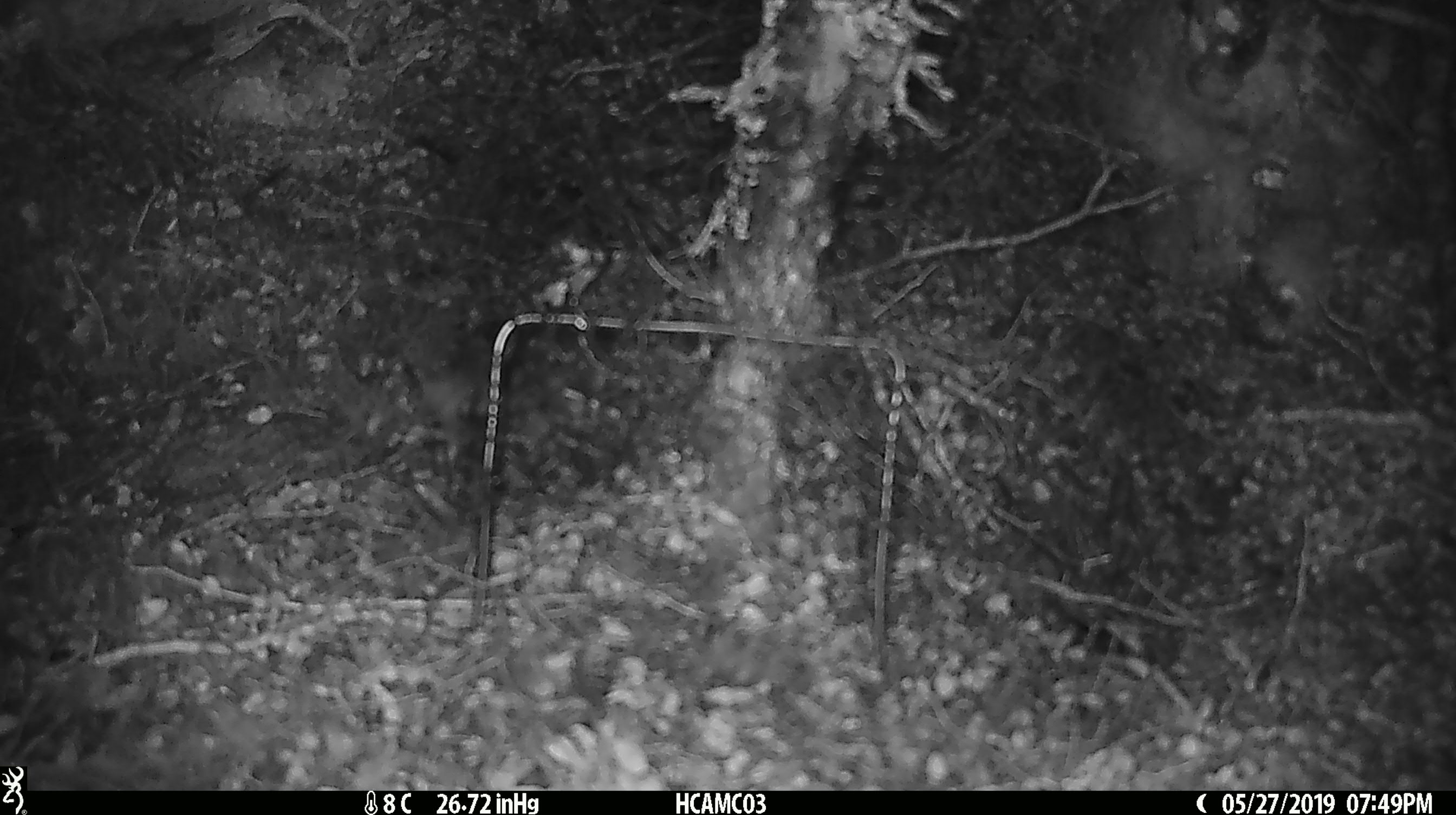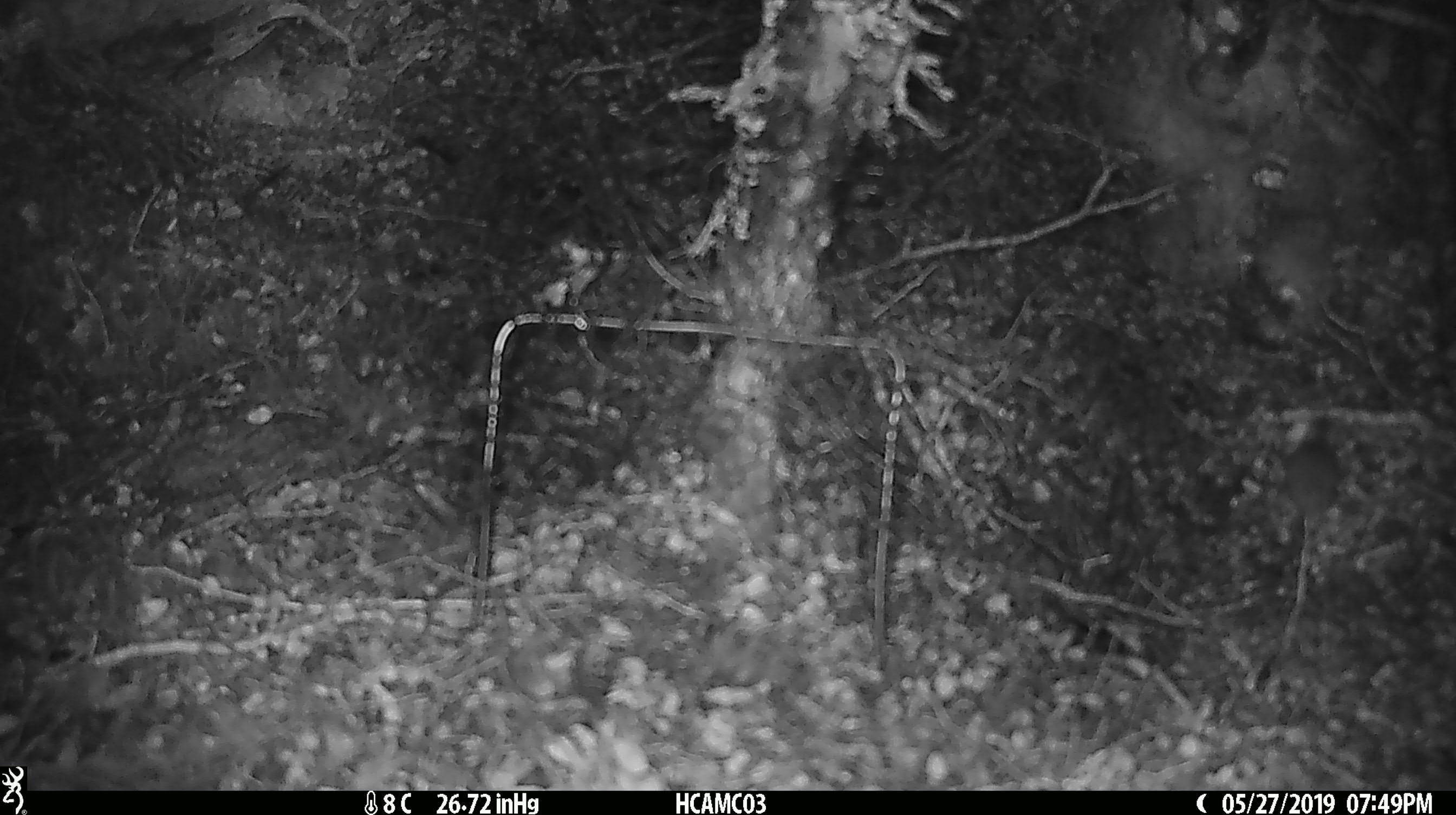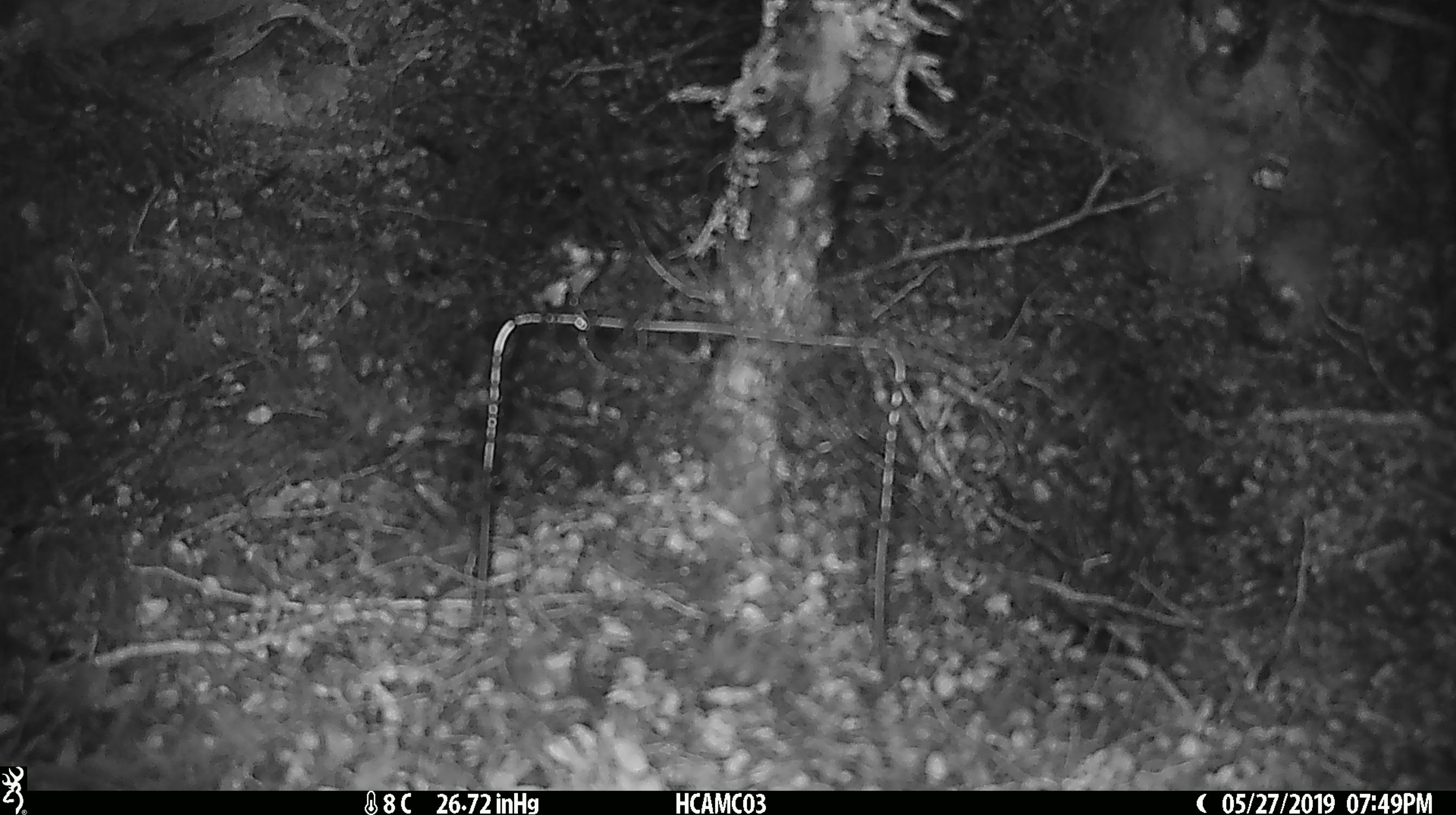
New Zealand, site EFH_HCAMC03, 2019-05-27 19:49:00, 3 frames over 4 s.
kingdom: Animalia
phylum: Chordata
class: Mammalia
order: Rodentia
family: Muridae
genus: Mus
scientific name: Mus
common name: mouse